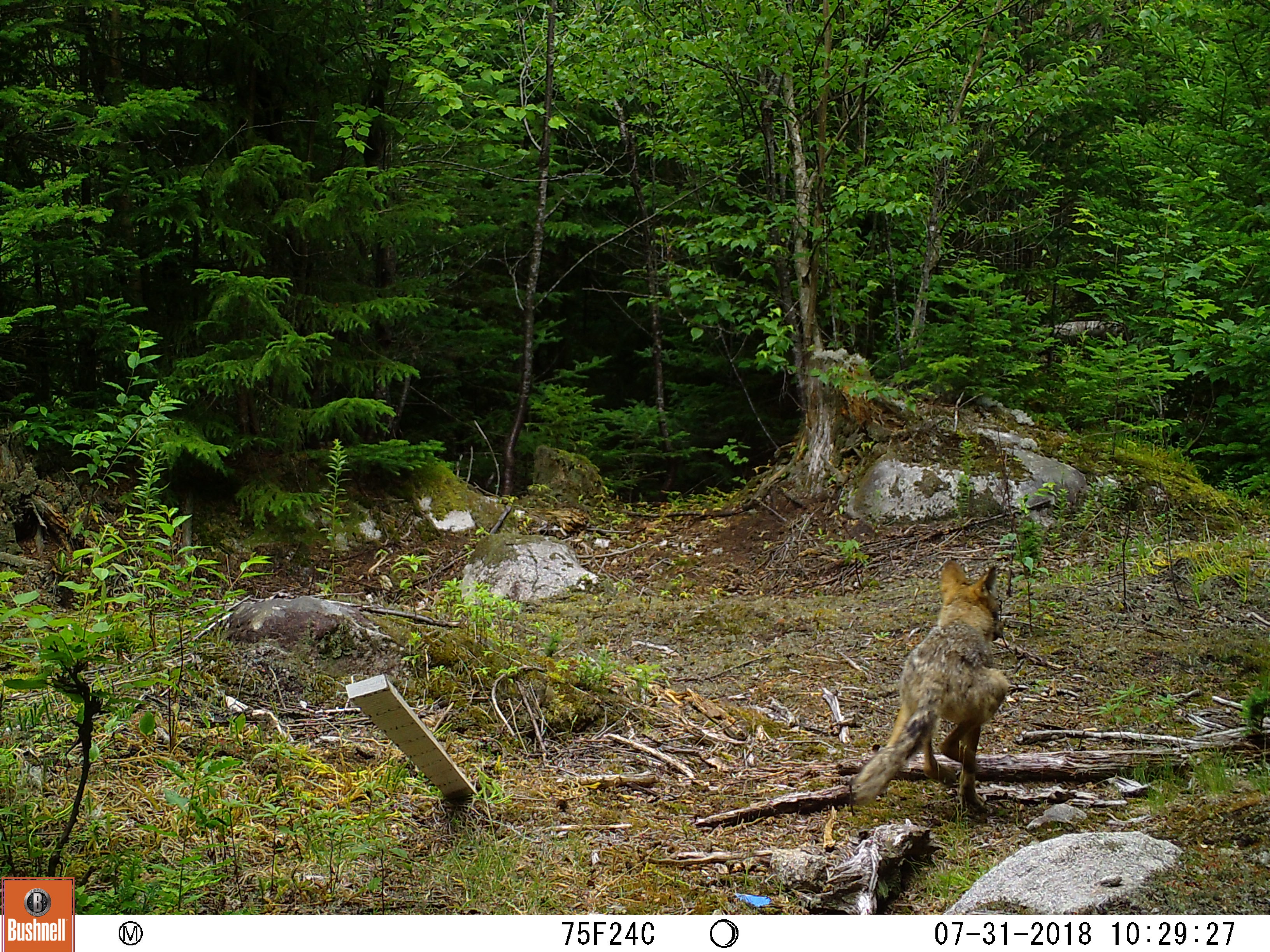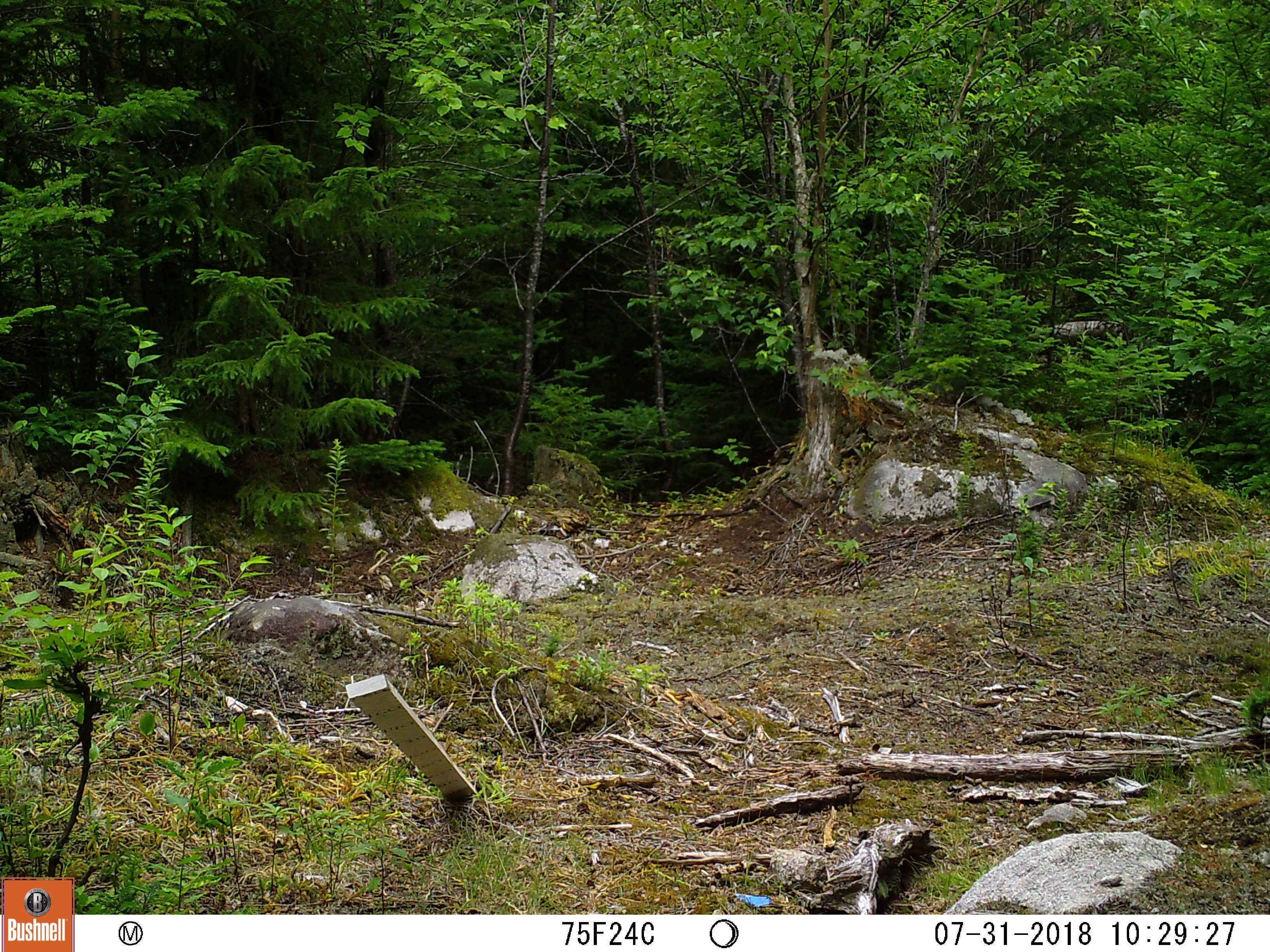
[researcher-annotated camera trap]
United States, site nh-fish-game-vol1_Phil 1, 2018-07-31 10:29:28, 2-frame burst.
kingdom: Animalia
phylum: Chordata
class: Mammalia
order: Carnivora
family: Canidae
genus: Canis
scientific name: Canis latrans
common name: coyote